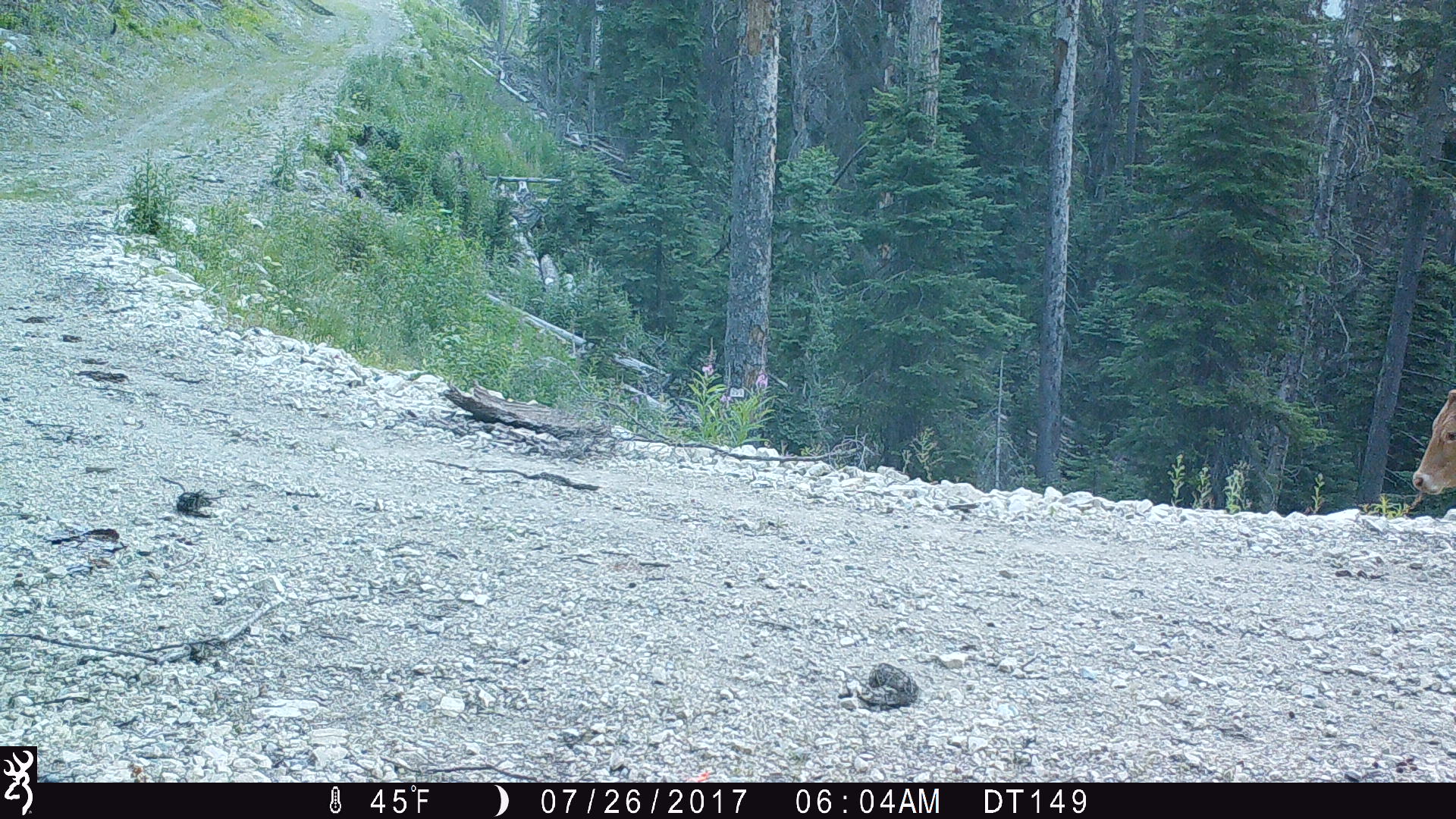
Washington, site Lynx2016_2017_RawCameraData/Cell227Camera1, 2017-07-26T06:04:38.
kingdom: Animalia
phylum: Chordata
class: Mammalia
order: Artiodactyla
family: Bovidae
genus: Bos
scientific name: Bos taurus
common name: domestic cattle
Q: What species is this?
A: Domestic cattle (Bos taurus).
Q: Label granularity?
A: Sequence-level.